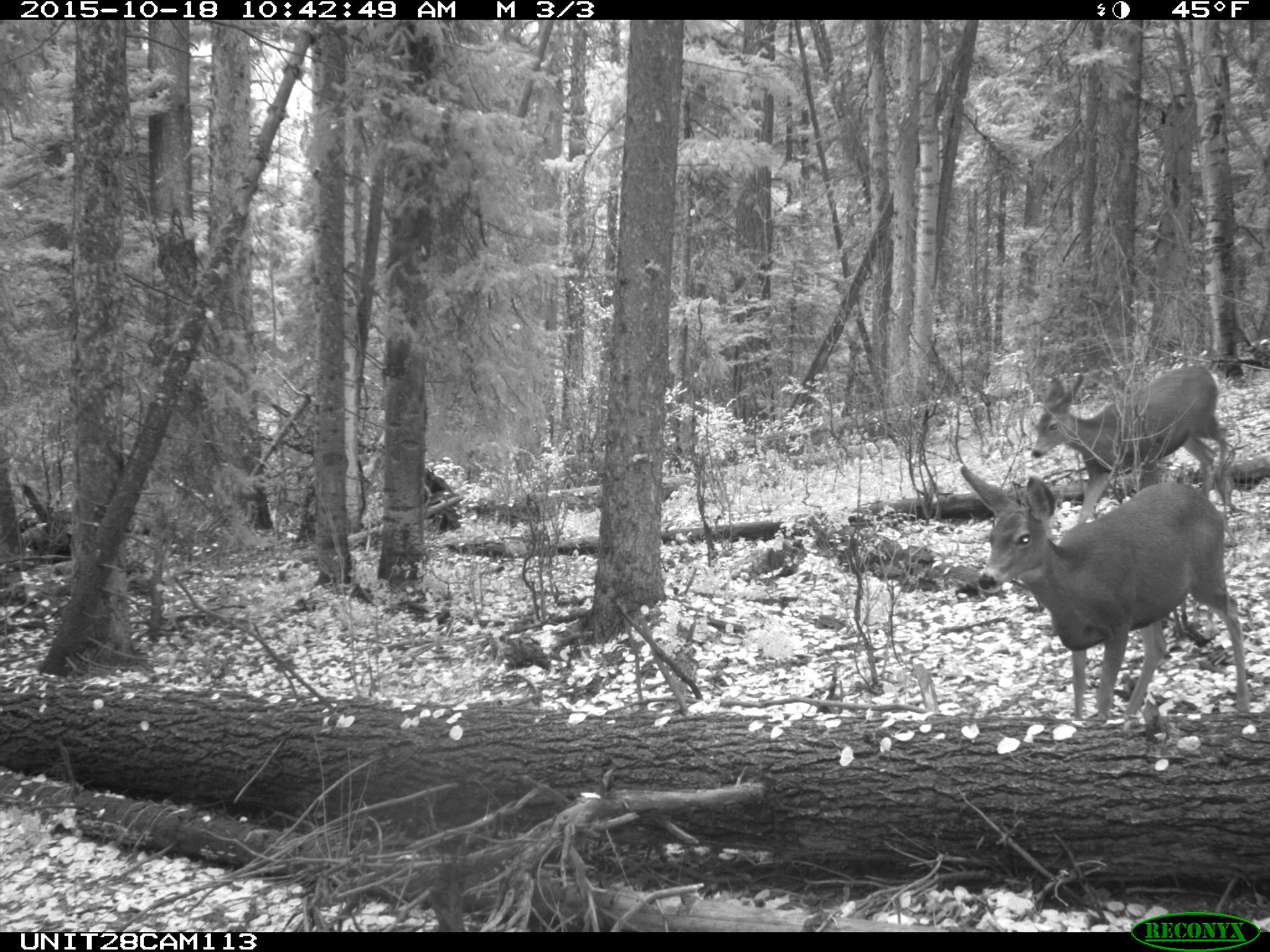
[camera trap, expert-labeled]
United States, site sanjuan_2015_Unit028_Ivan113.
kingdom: Animalia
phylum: Chordata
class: Mammalia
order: Artiodactyla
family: Cervidae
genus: Odocoileus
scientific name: Odocoileus hemionus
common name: mule deer